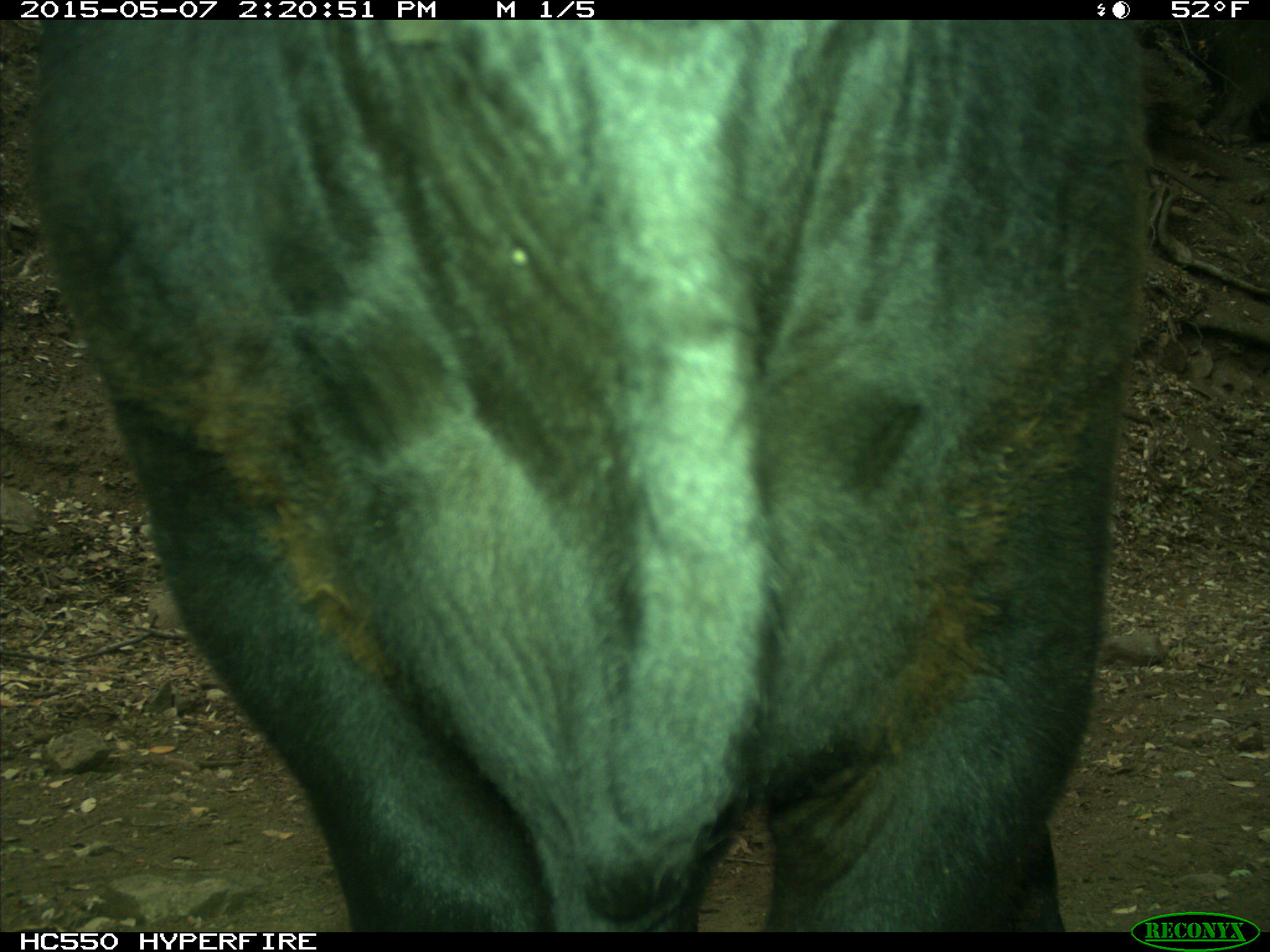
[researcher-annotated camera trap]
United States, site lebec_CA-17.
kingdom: Animalia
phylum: Chordata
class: Mammalia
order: Artiodactyla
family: Bovidae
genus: Bos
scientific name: Bos taurus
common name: domestic cow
Bos taurus (domestic cow).